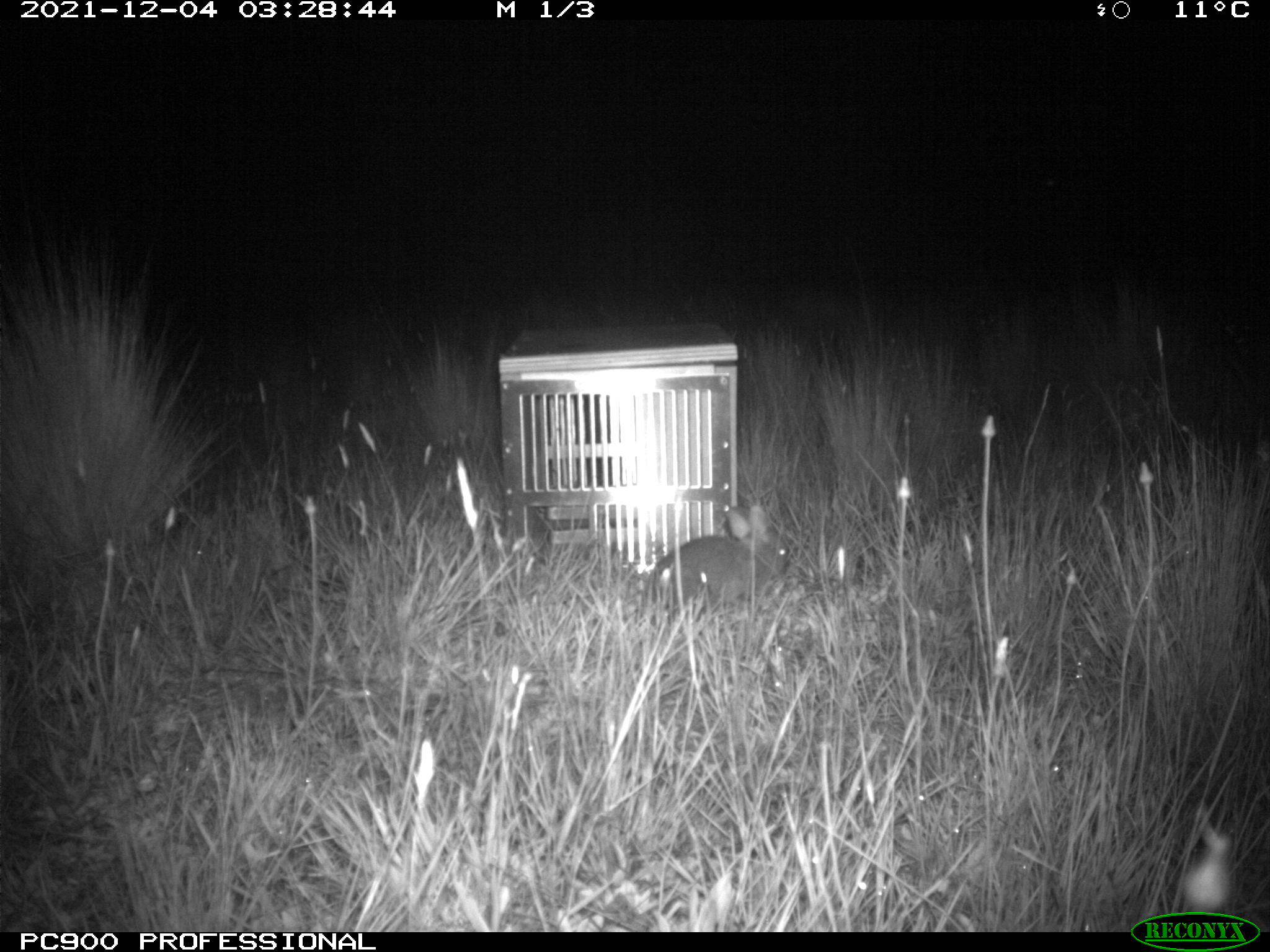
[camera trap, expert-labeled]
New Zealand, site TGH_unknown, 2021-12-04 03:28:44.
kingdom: Animalia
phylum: Chordata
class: Mammalia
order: Lagomorpha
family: Leporidae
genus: Oryctolagus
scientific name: Oryctolagus cuniculus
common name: european rabbit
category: rabbit